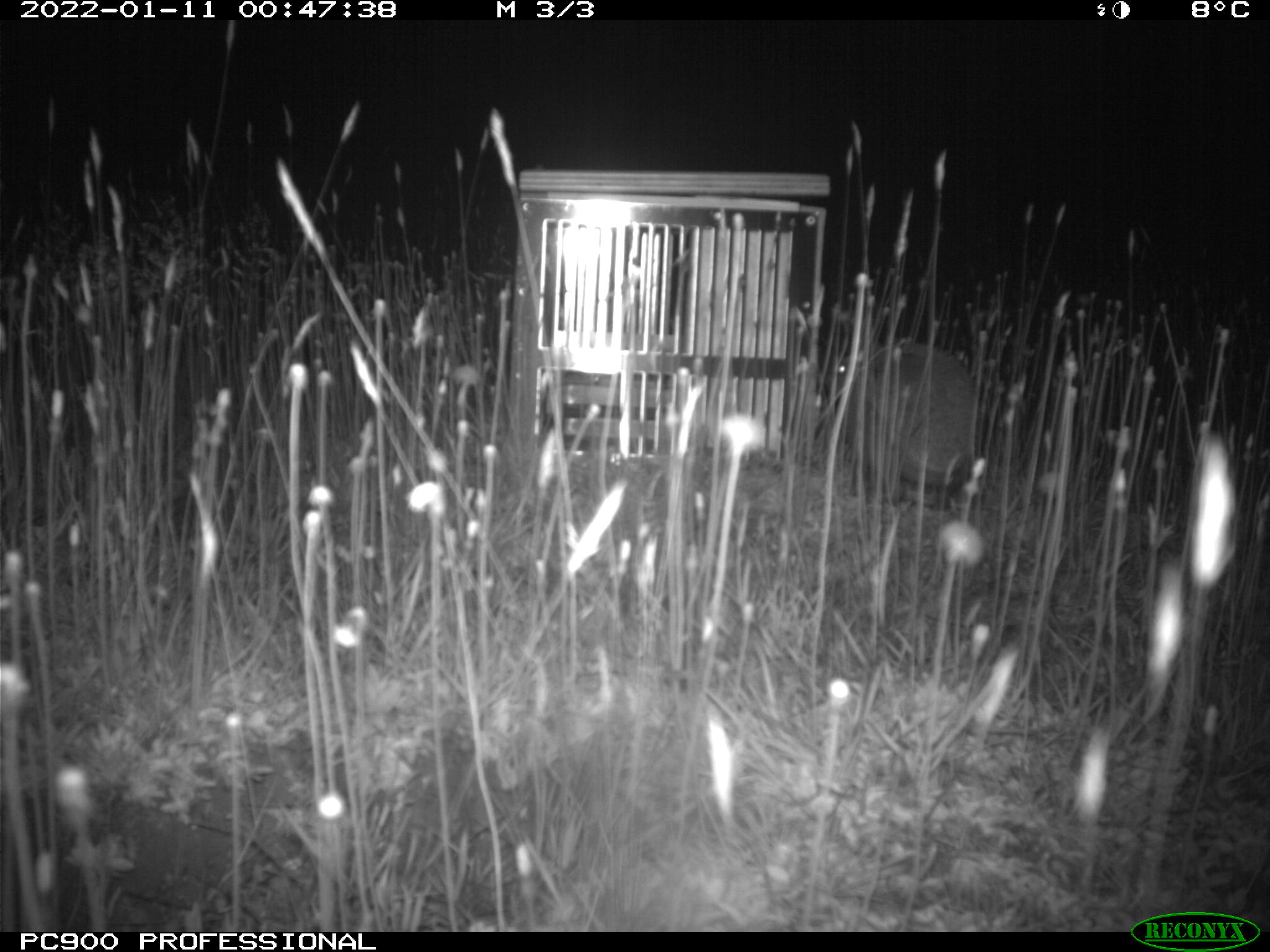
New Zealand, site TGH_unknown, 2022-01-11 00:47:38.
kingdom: Animalia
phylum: Chordata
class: Mammalia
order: Eulipotyphla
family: Erinaceidae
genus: Erinaceus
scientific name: Erinaceus europaeus europaeus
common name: european hedgehog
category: hedgehog